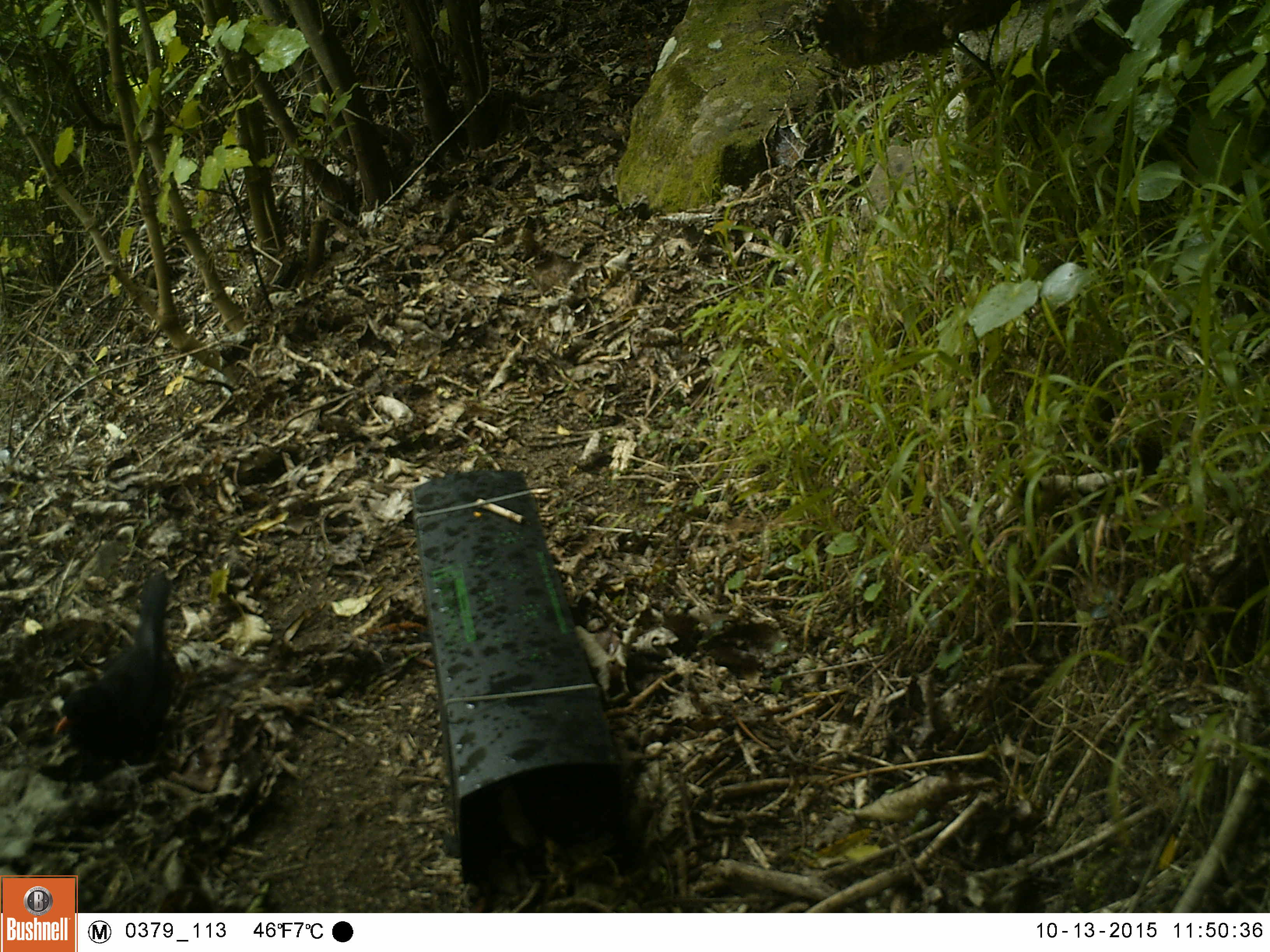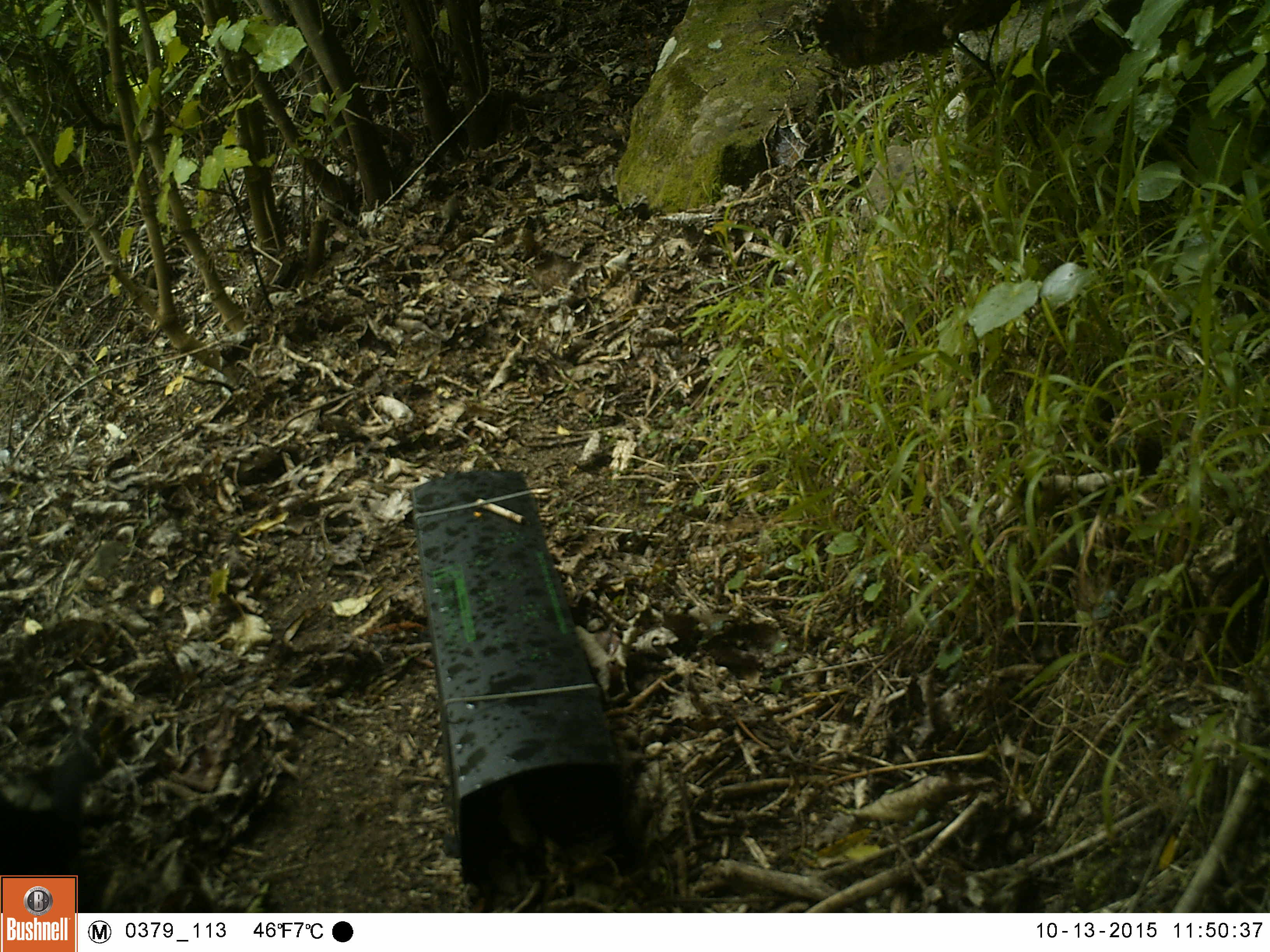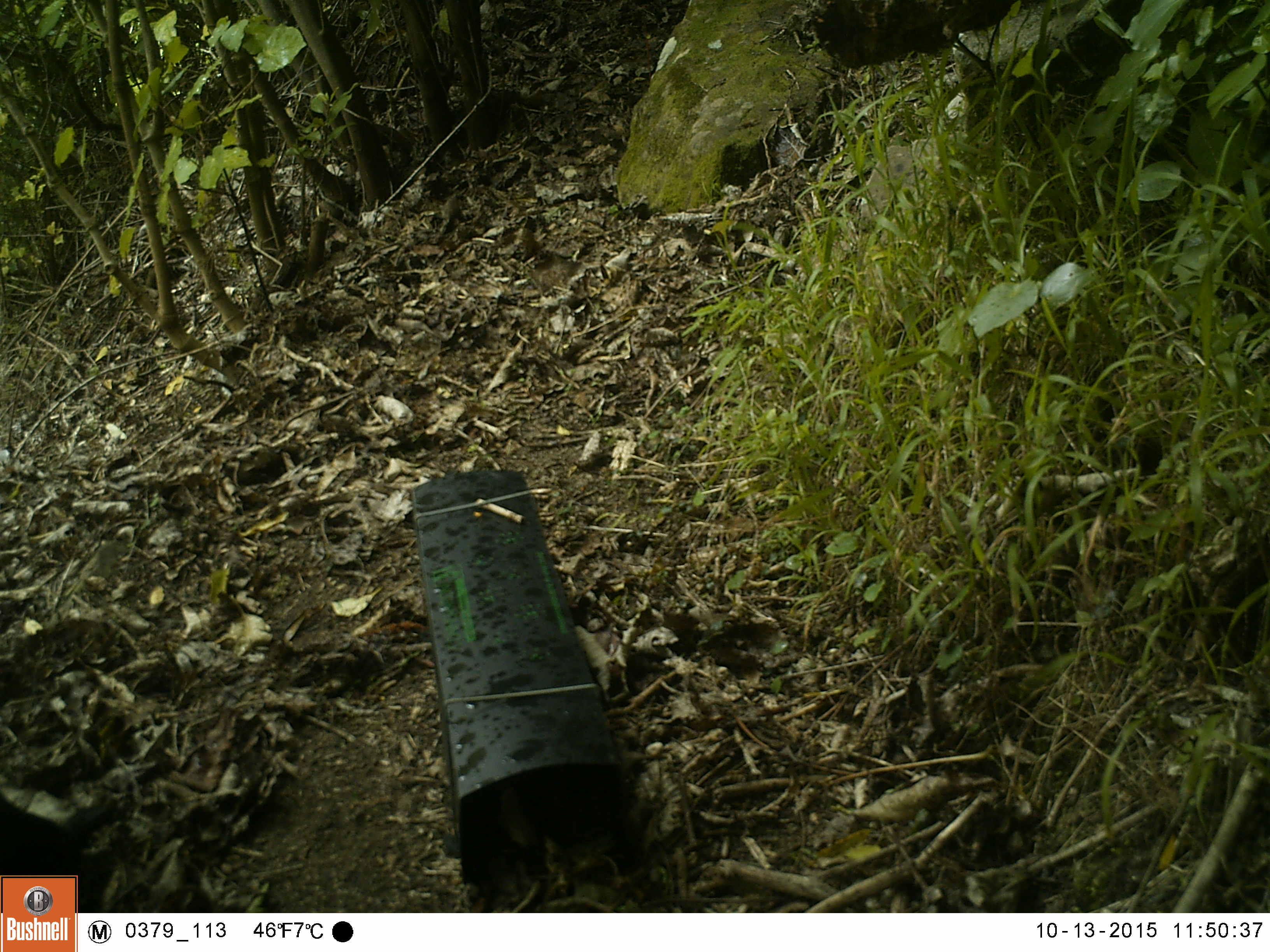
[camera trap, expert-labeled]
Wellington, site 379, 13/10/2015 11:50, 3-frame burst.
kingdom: Animalia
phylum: Chordata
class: Aves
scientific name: Aves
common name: bird